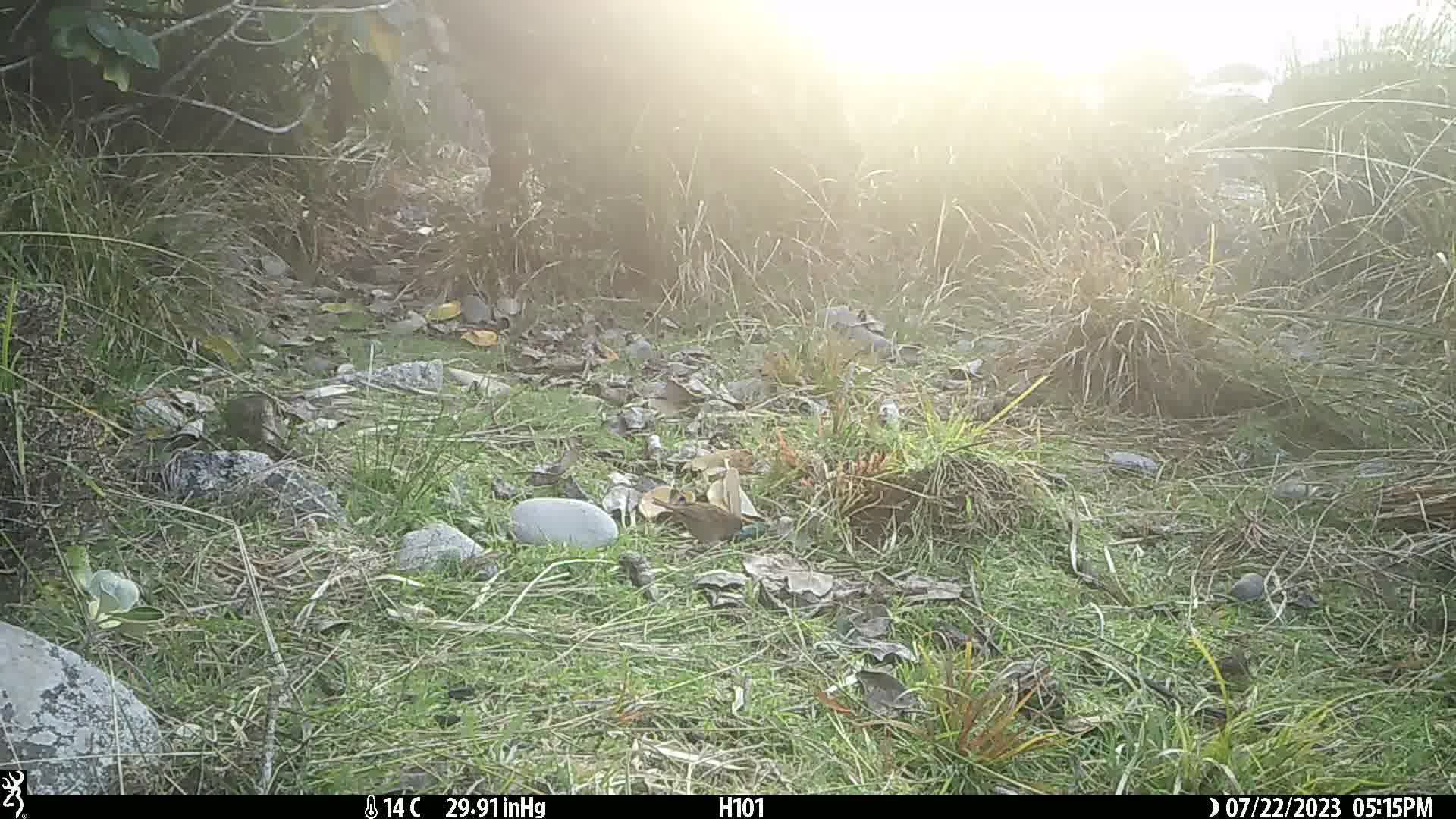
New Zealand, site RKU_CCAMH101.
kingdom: Animalia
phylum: Chordata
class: Aves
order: Passeriformes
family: Prunellidae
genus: Prunella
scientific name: Prunella modularis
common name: dunnock